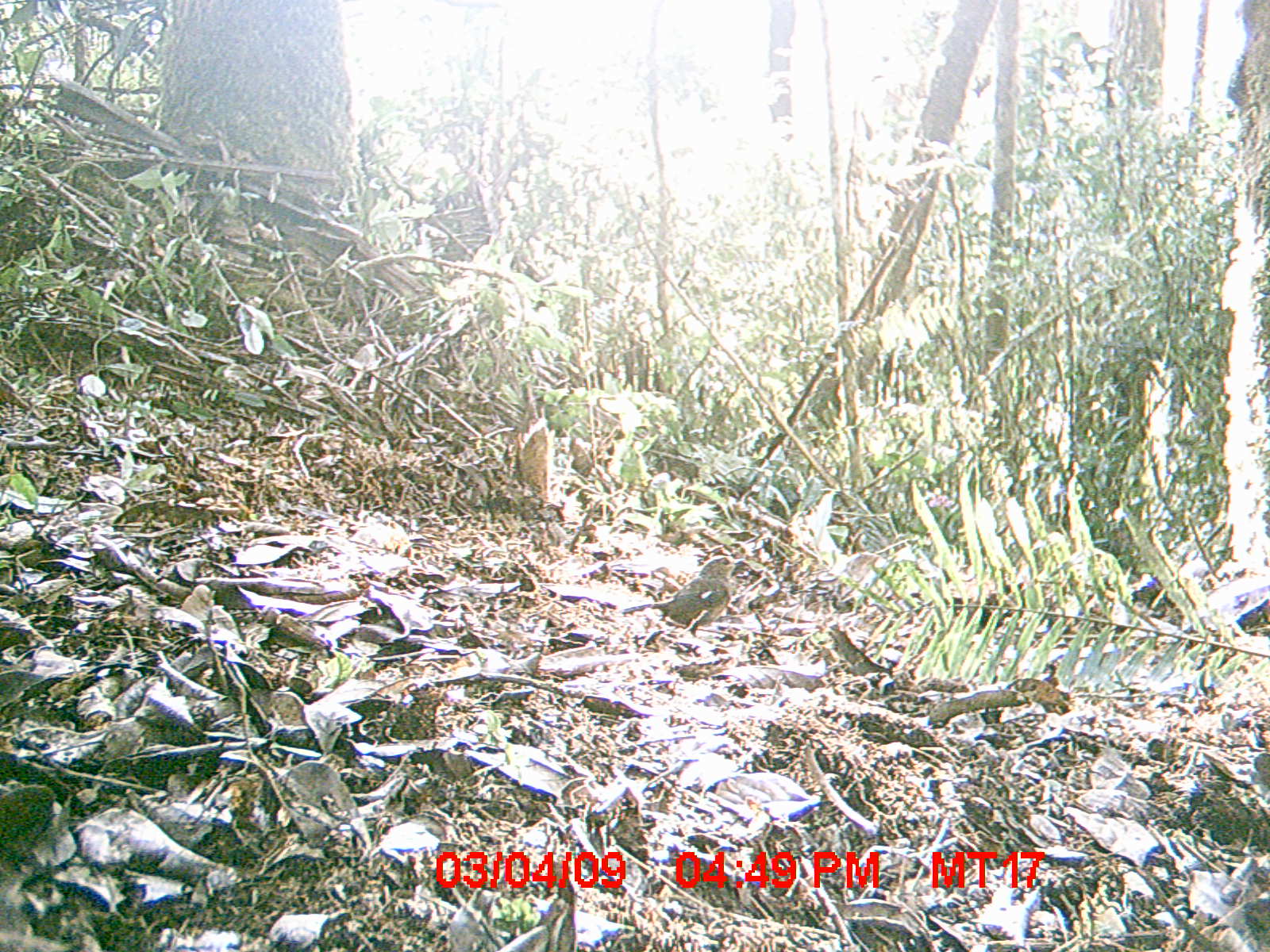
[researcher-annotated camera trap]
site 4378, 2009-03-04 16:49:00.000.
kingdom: Animalia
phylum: Chordata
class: Aves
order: Passeriformes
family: Muscicapidae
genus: Copsychus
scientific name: Copsychus albospecularis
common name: madagascar magpie-robin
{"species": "Copsychus albospecularis (madagascar magpie-robin)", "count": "1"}